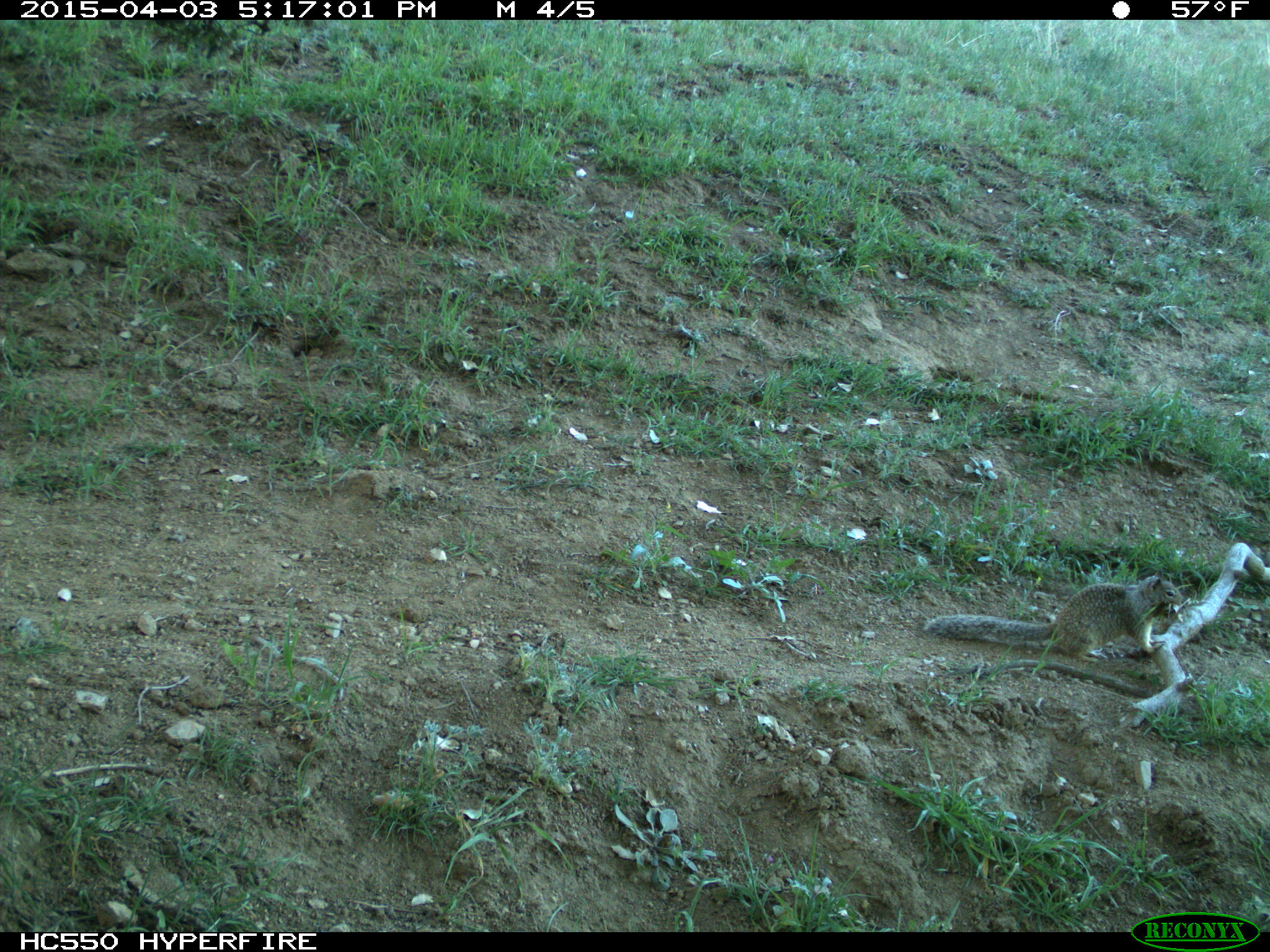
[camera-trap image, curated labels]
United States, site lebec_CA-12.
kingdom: Animalia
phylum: Chordata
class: Mammalia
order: Rodentia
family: Sciuridae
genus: Otospermophilus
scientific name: Otospermophilus beecheyi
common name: california ground squirrel